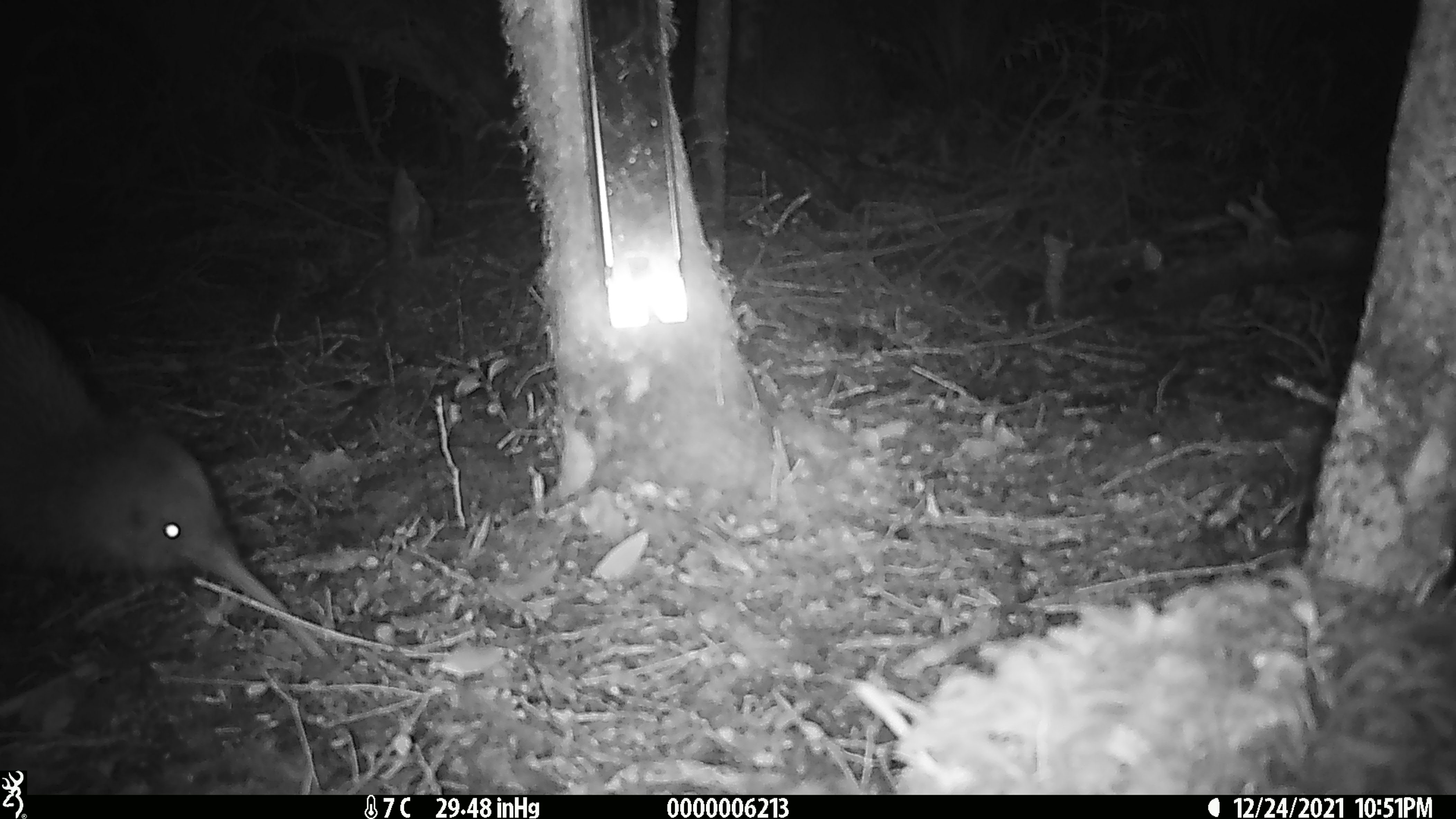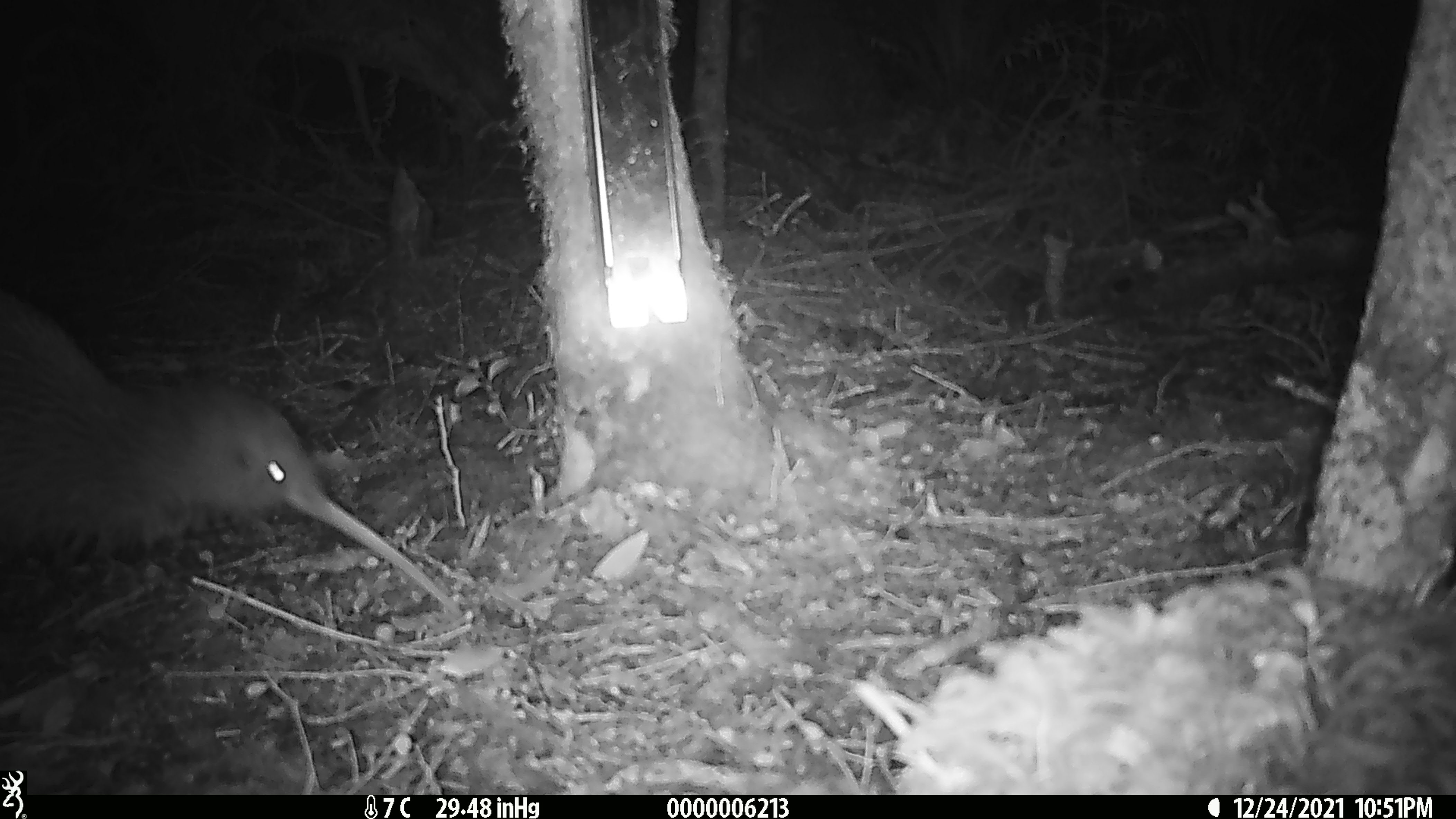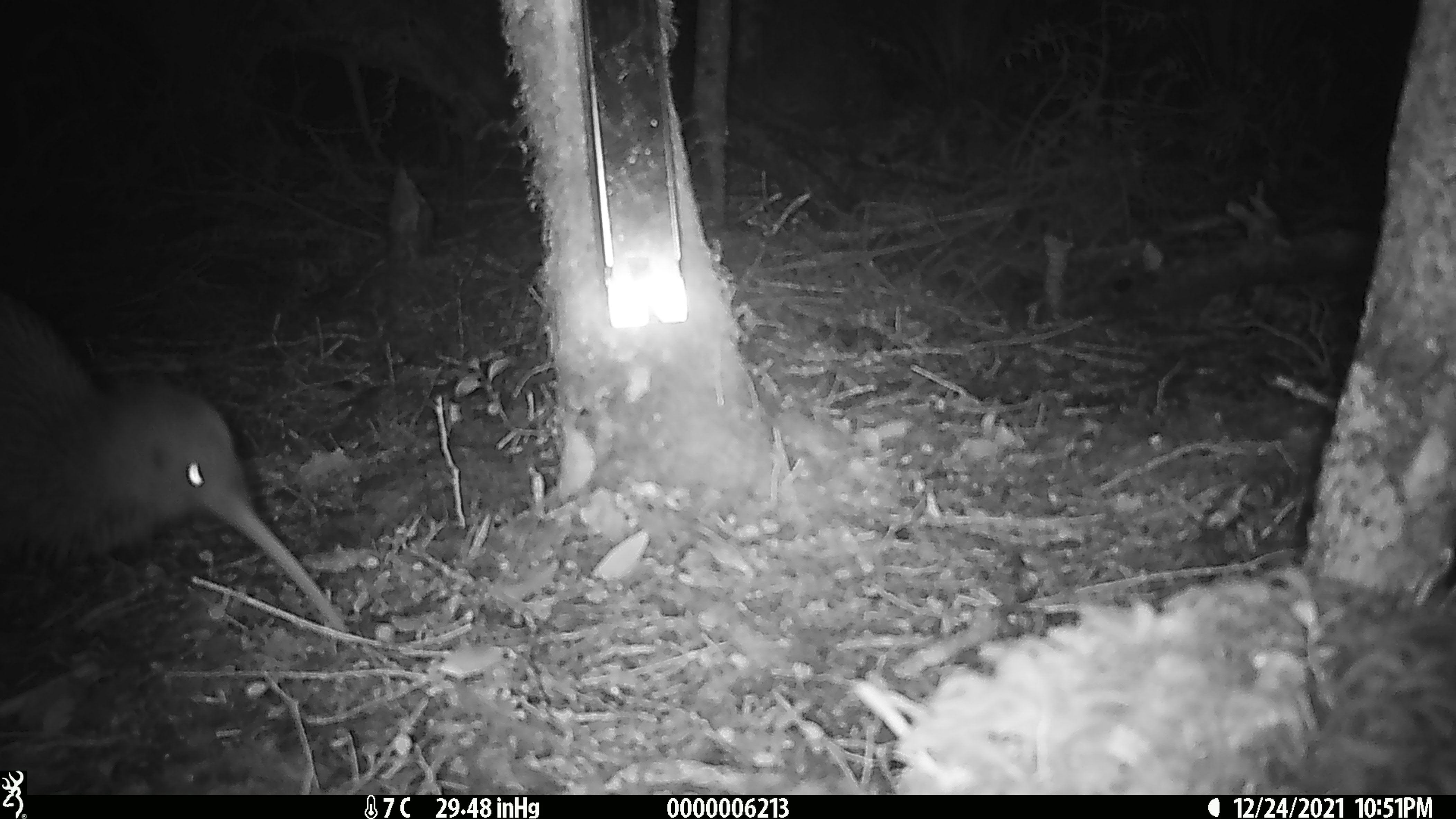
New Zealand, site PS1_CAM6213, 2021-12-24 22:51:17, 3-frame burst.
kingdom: Animalia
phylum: Chordata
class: Aves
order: Apterygiformes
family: Apterygidae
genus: Apteryx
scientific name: Apteryx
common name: kiwi